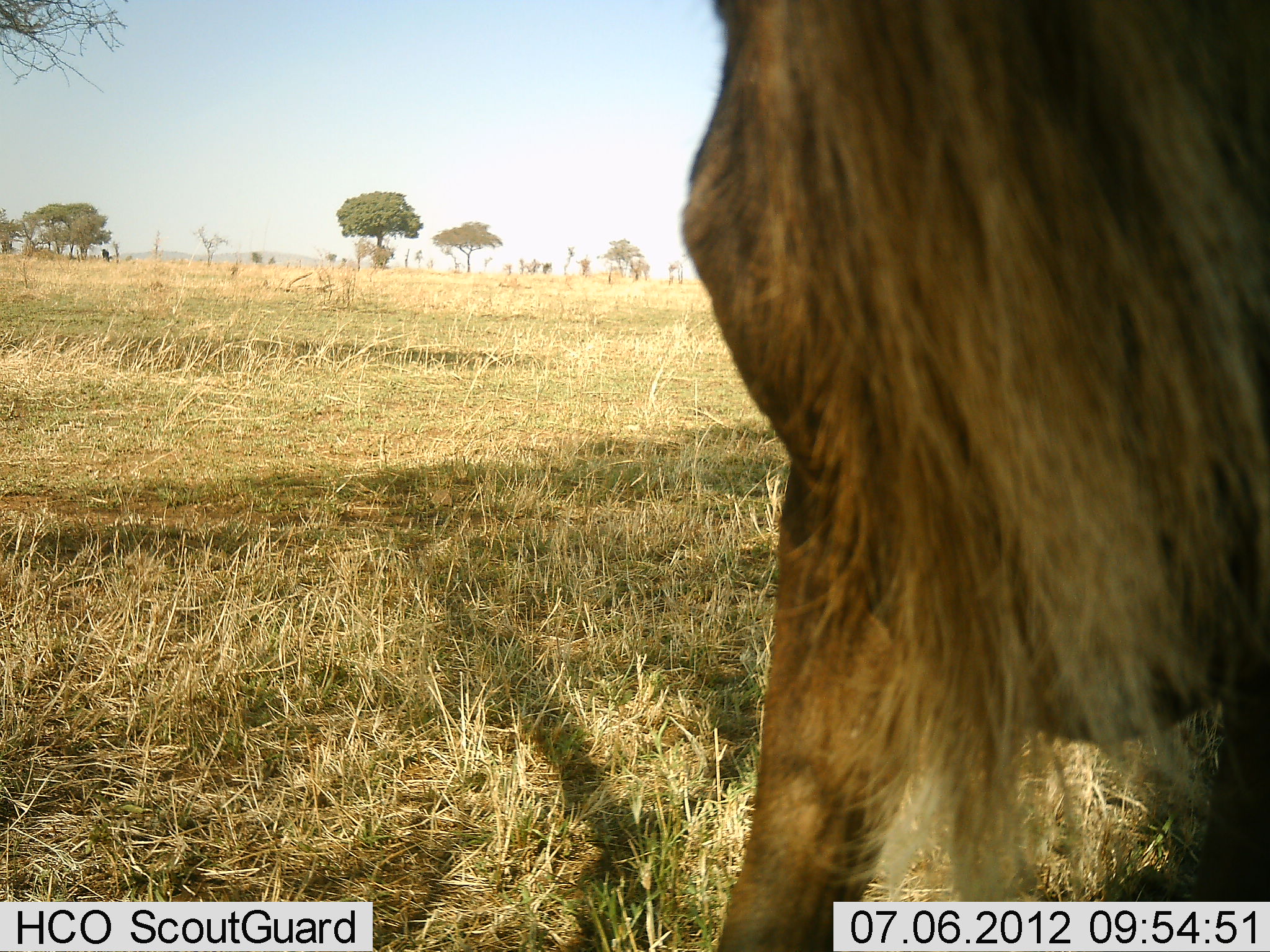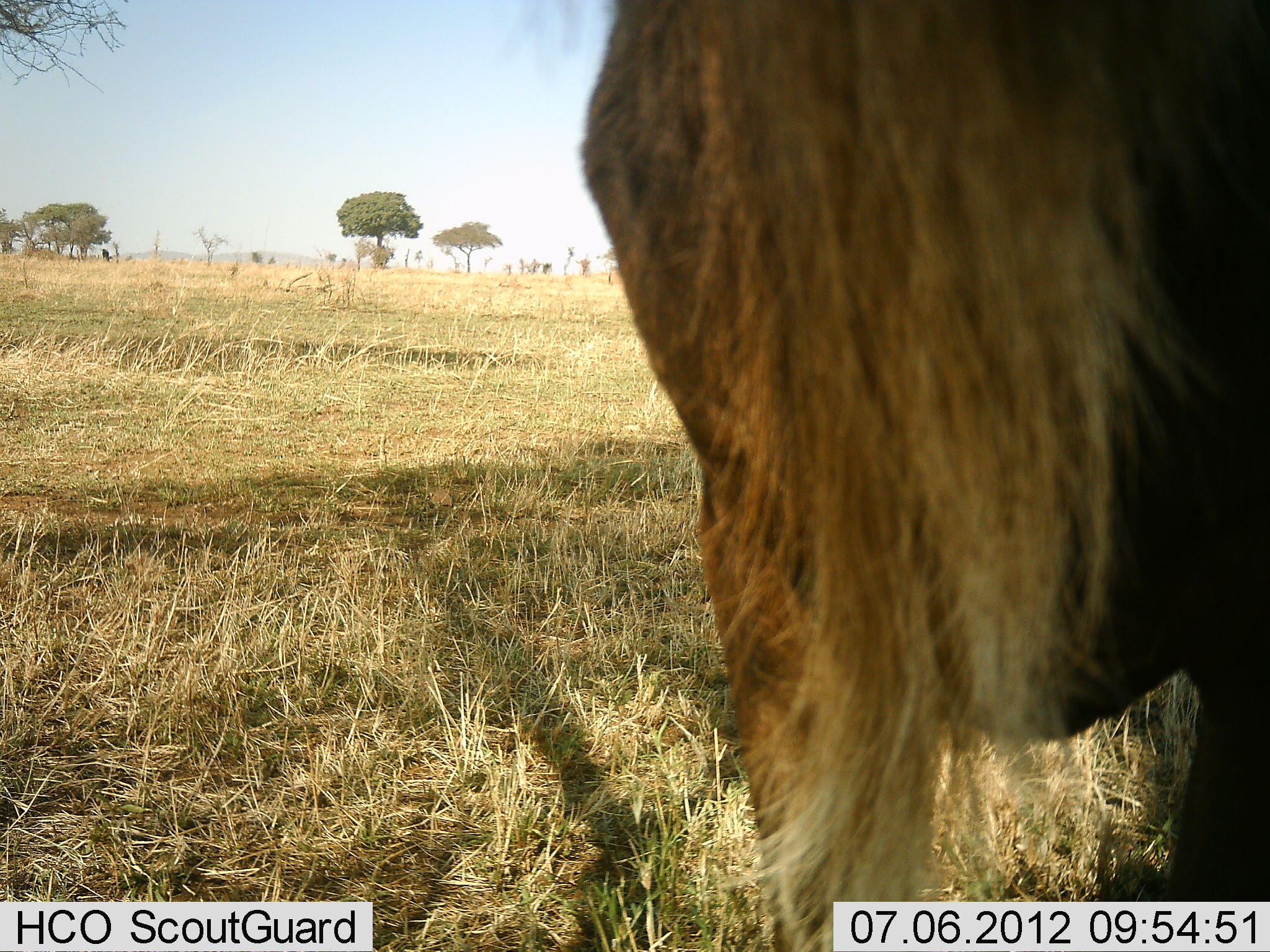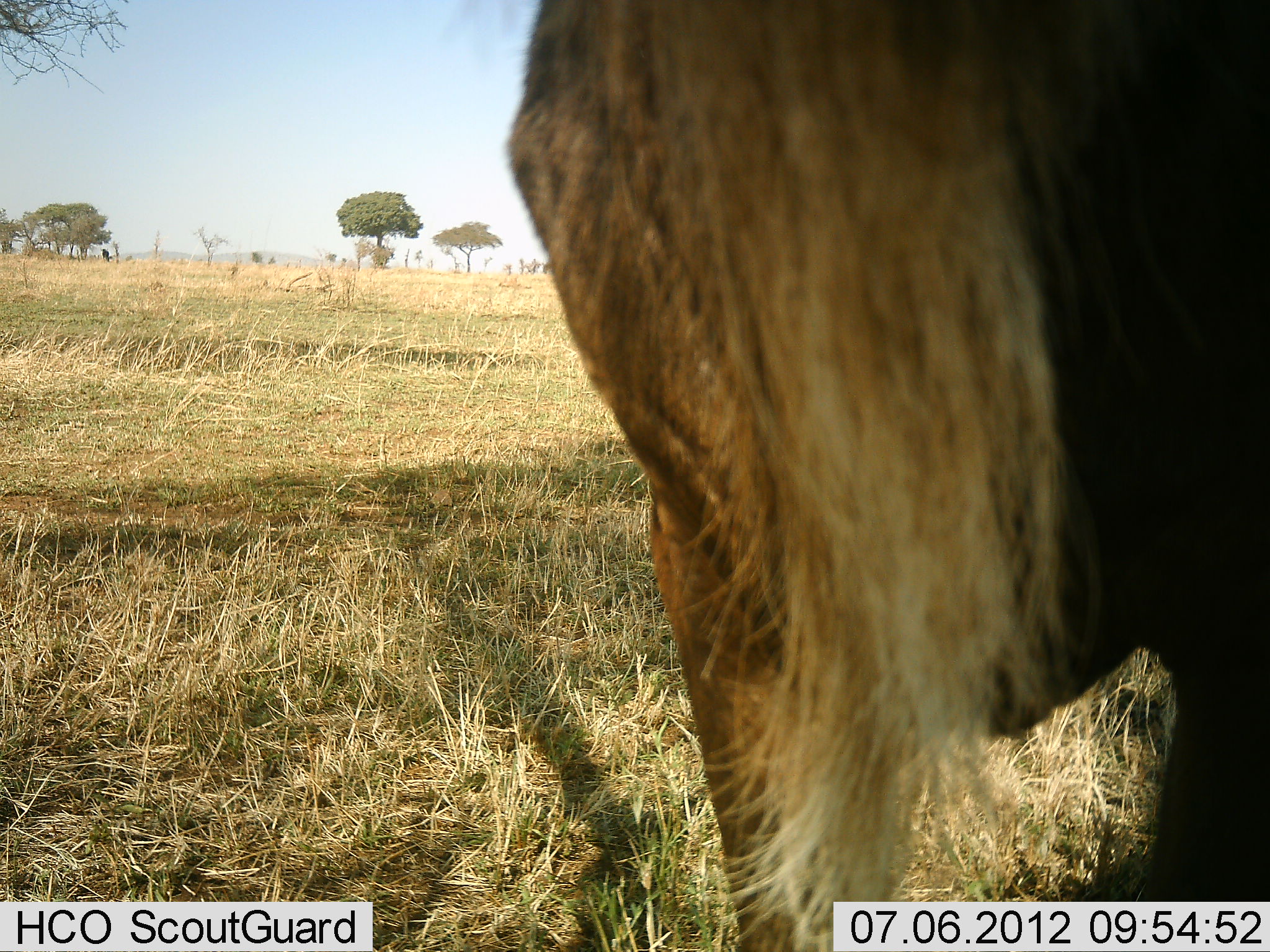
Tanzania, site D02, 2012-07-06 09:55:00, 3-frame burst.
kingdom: Animalia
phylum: Chordata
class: Mammalia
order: Artiodactyla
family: Bovidae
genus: Connochaetes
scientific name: Connochaetes taurinus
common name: blue wildebeest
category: wildebeest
Wildebeest (blue wildebeest) (Connochaetes taurinus), count 1. Behavior (volunteer vote fractions): standing 80%, resting 0%, moving 20%, interacting 0%. Young present (vote fraction): 0%. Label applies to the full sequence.